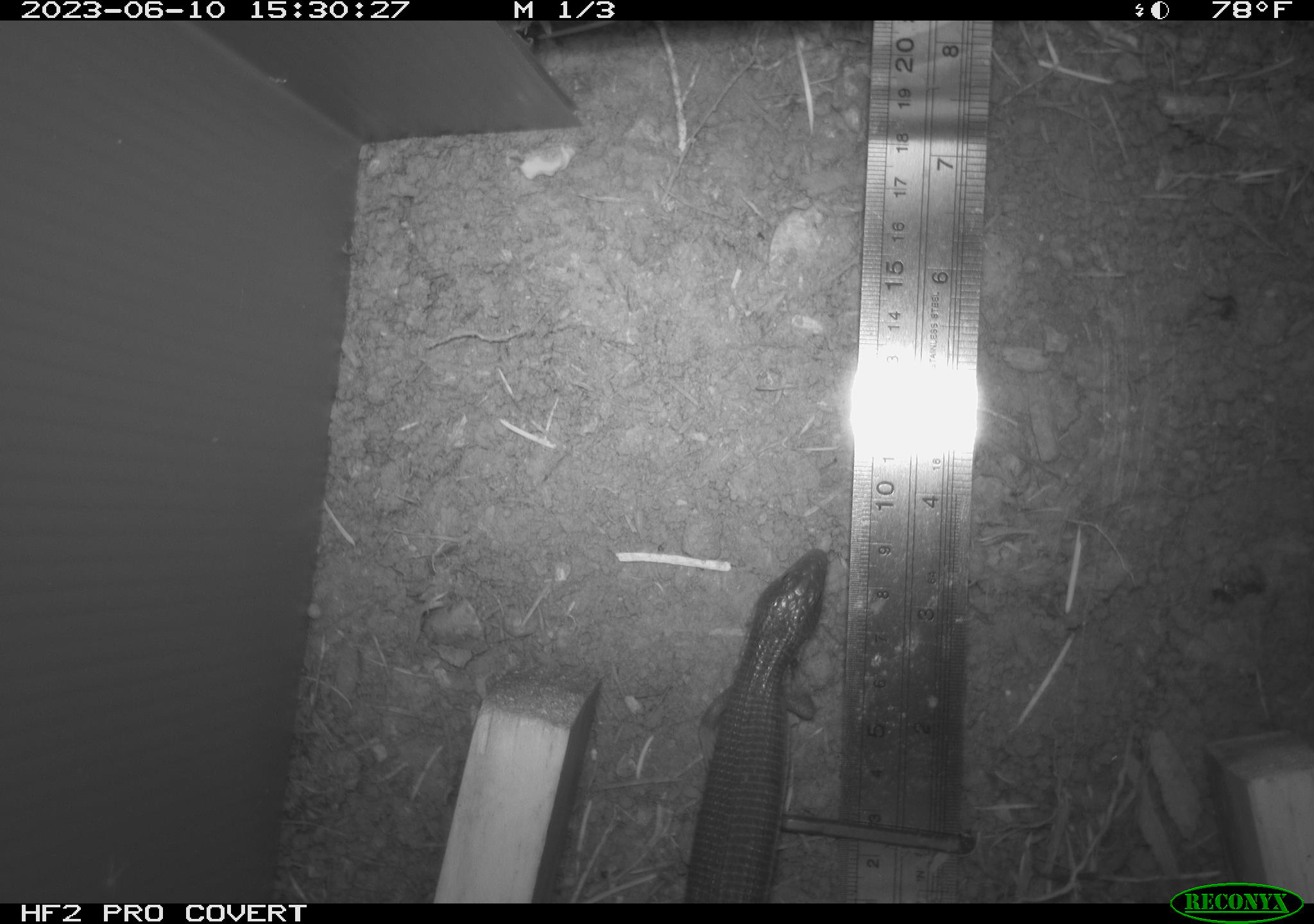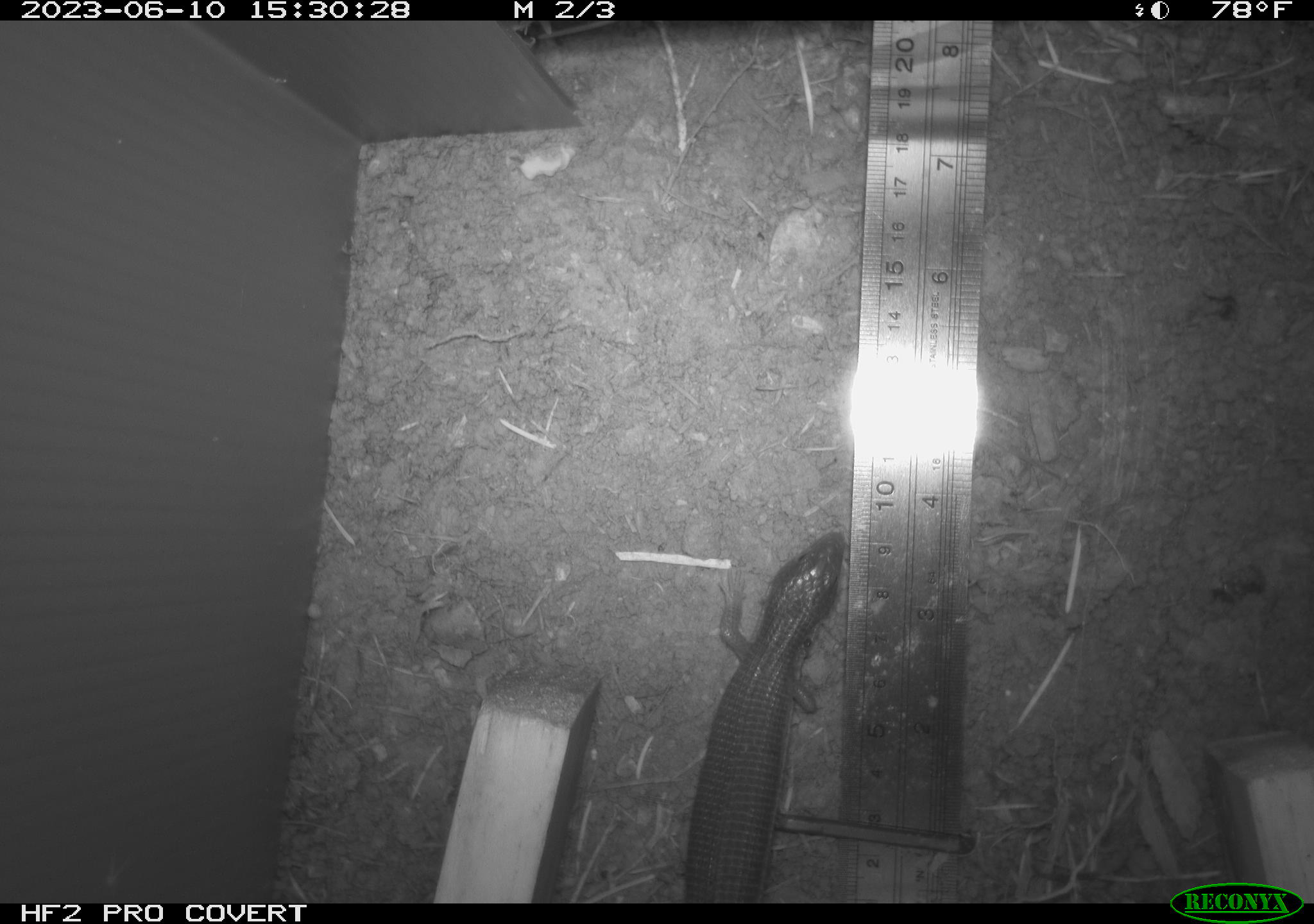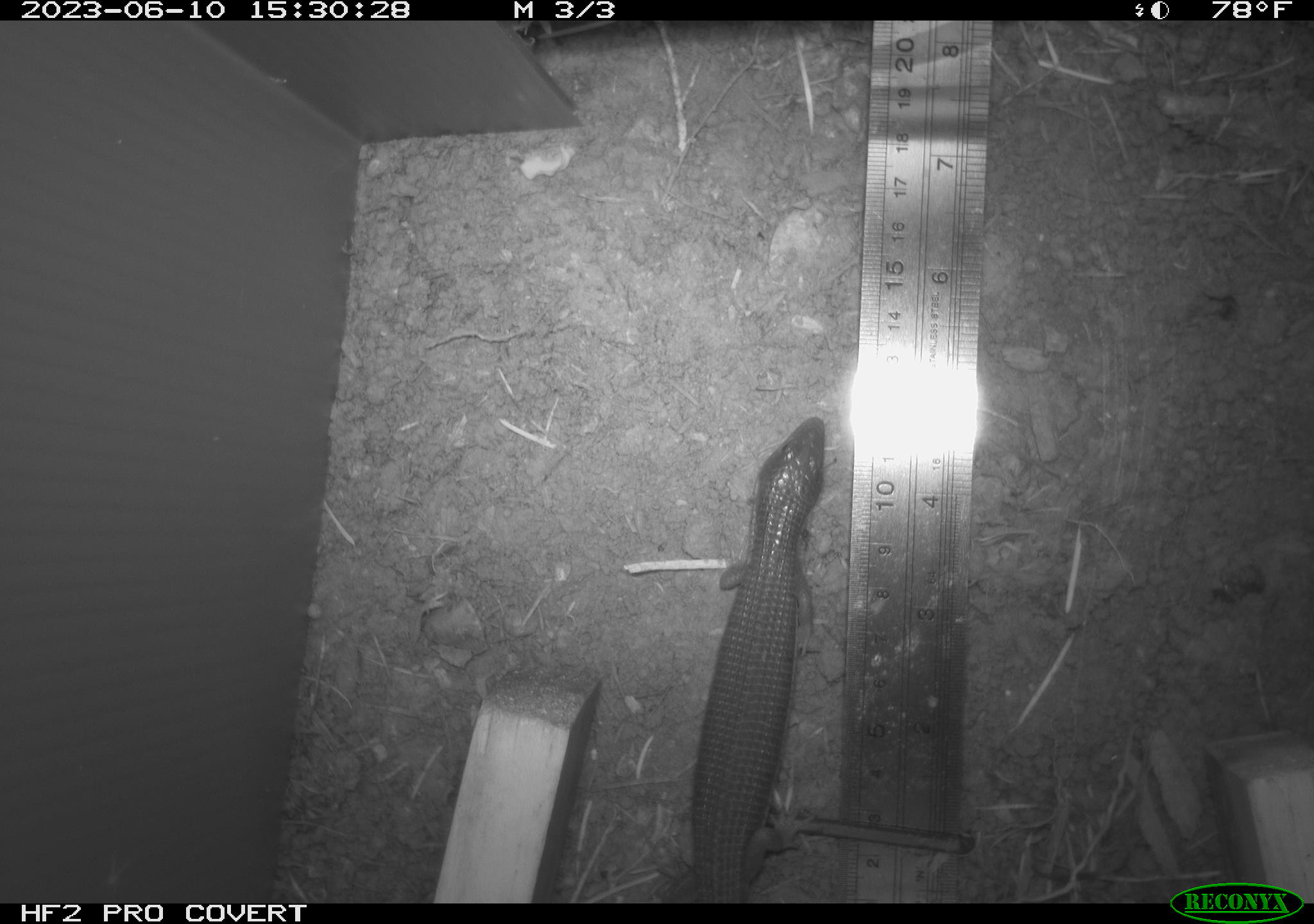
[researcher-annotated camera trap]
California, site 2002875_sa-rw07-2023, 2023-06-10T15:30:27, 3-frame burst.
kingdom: Animalia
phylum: Chordata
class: Reptilia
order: Squamata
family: Anguidae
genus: Elgaria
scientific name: Elgaria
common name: alligator lizards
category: elgaria species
Elgaria species (alligator lizards) (Elgaria).